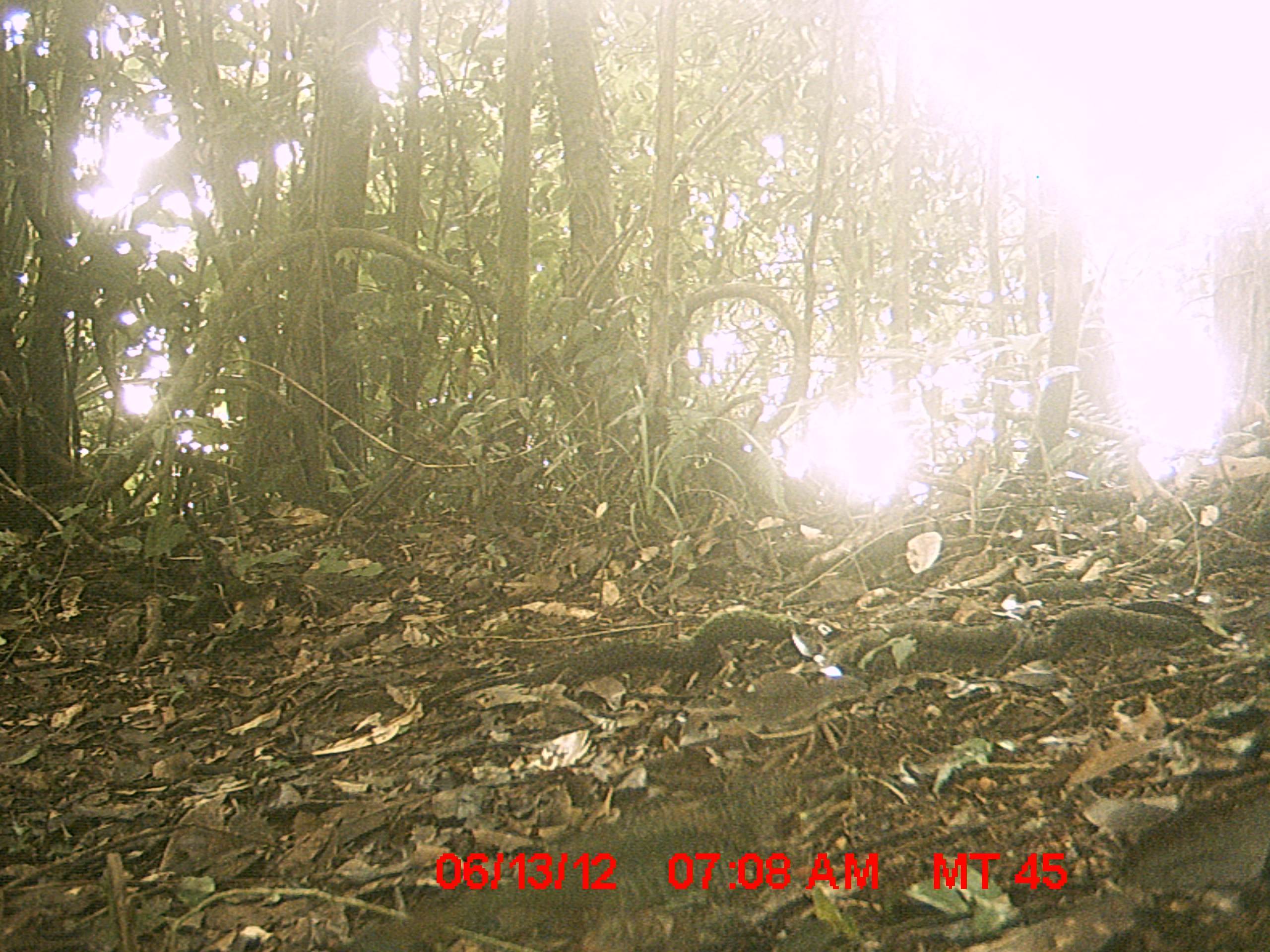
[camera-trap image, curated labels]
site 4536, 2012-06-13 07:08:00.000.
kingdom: Animalia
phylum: Chordata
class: Aves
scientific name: Aves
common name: bird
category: unknown bird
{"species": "unknown bird (bird) (Aves)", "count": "1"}